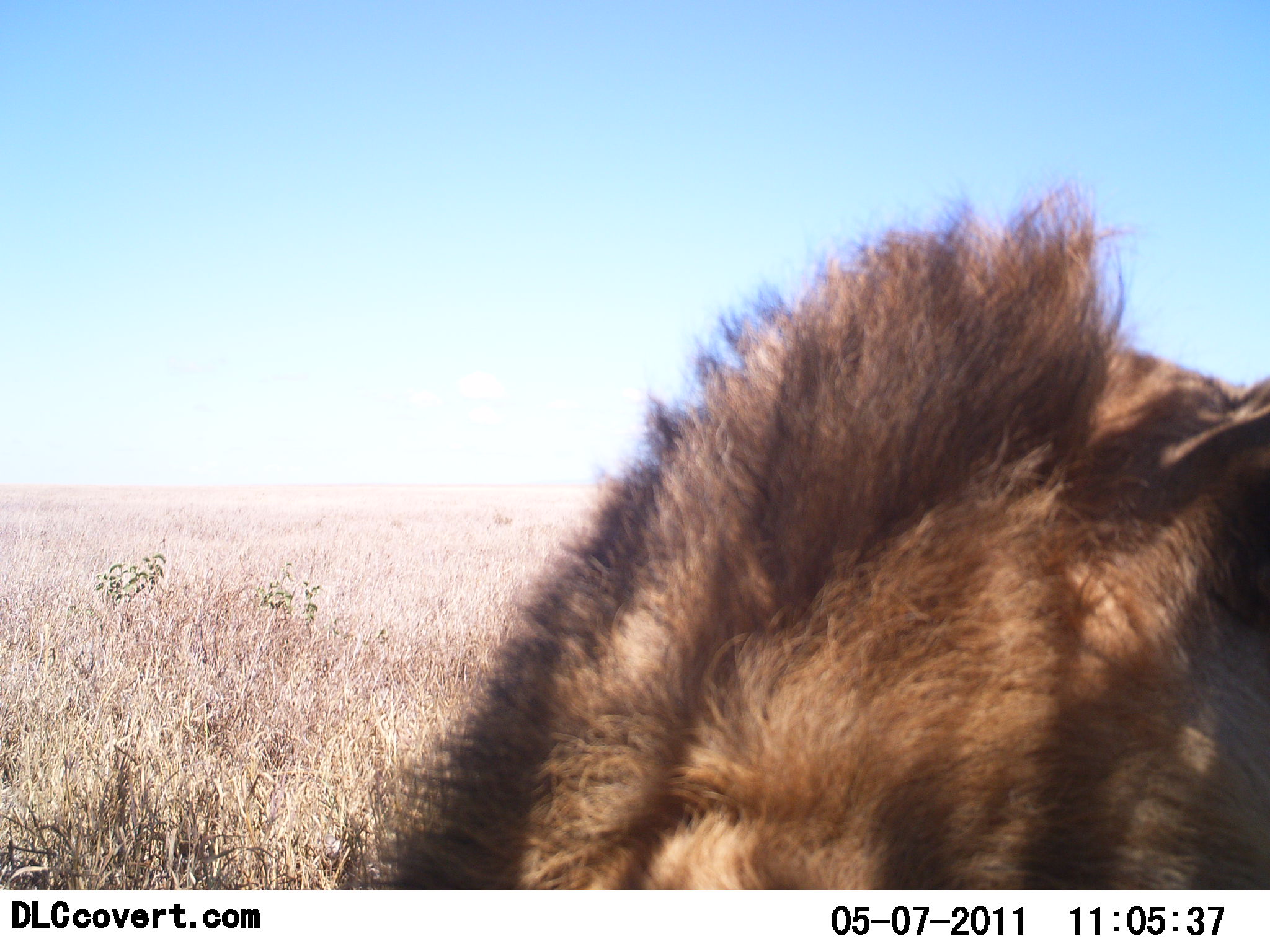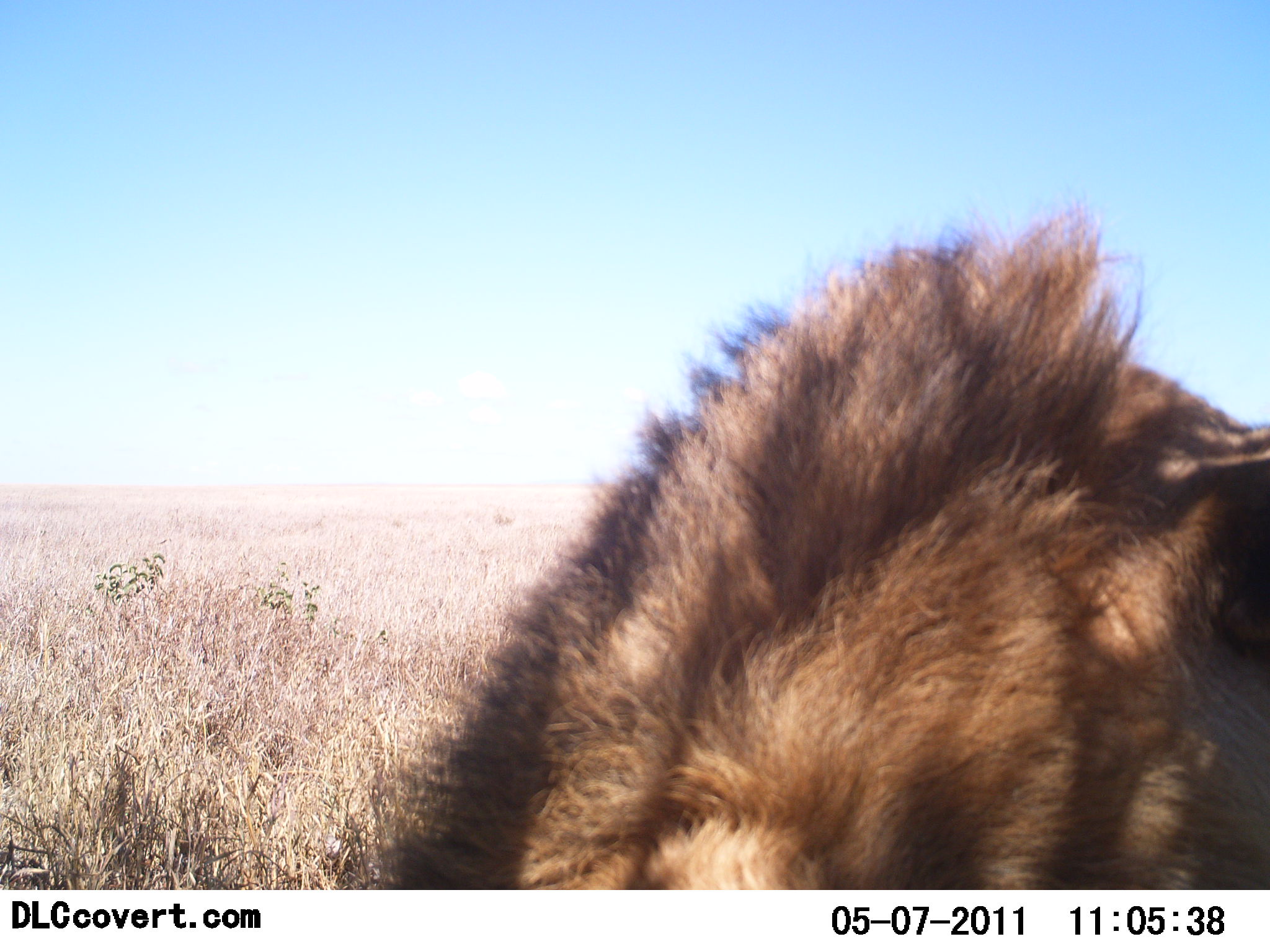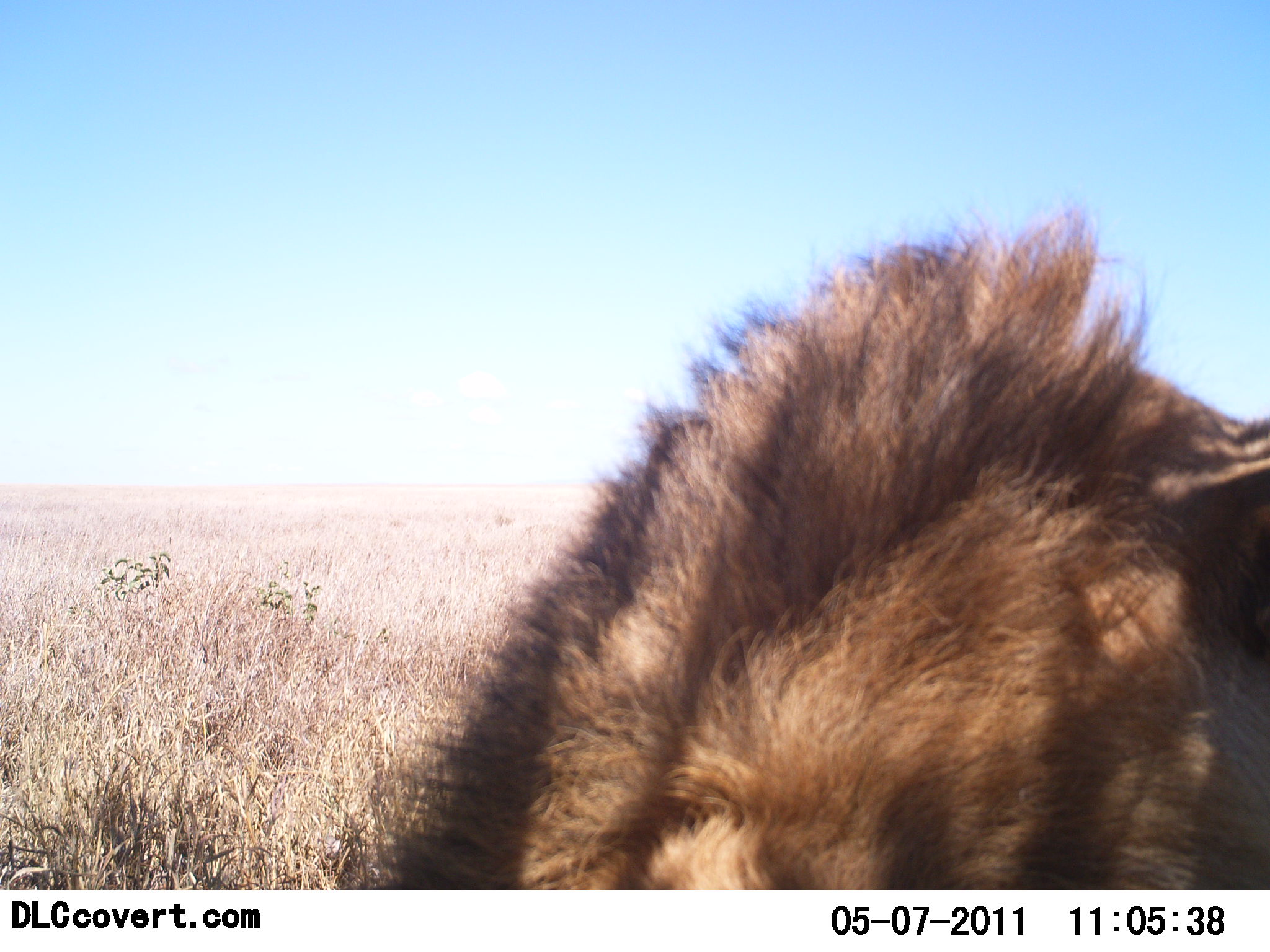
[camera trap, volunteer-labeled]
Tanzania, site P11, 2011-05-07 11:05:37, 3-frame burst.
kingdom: Animalia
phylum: Chordata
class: Mammalia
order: Carnivora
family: Felidae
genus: Panthera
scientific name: Panthera leo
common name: lion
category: lionmale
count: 1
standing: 9%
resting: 91%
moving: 0%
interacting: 0%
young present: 0%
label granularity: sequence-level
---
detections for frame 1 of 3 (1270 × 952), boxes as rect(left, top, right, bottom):
animal: rect(347, 171, 1270, 891)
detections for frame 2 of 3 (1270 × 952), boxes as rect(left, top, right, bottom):
animal: rect(361, 178, 1270, 890)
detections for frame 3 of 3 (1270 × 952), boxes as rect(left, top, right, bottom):
animal: rect(361, 178, 1270, 890)